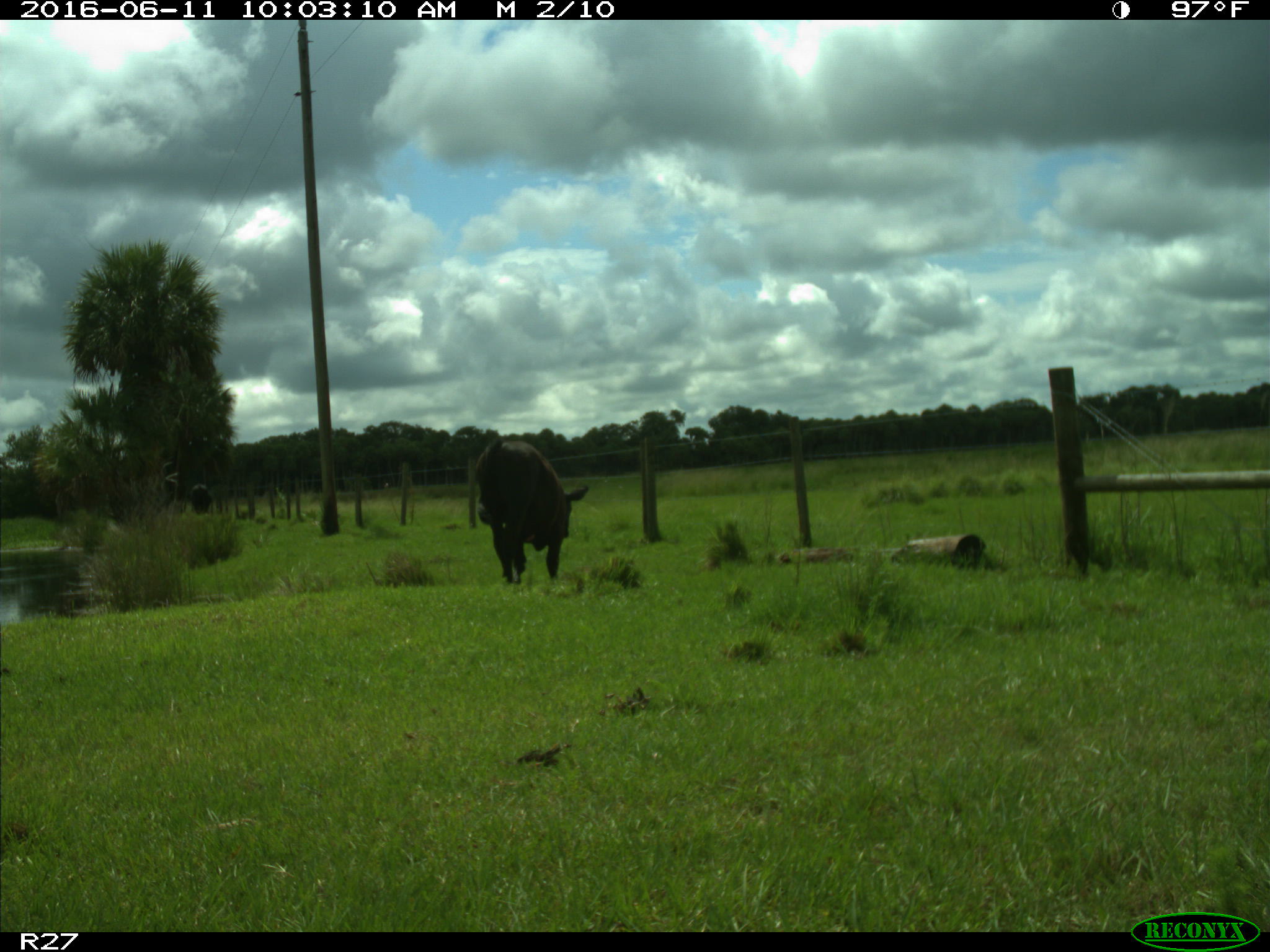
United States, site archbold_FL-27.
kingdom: Animalia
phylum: Chordata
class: Mammalia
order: Artiodactyla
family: Bovidae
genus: Bos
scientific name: Bos taurus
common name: domestic cow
Bos taurus (domestic cow).